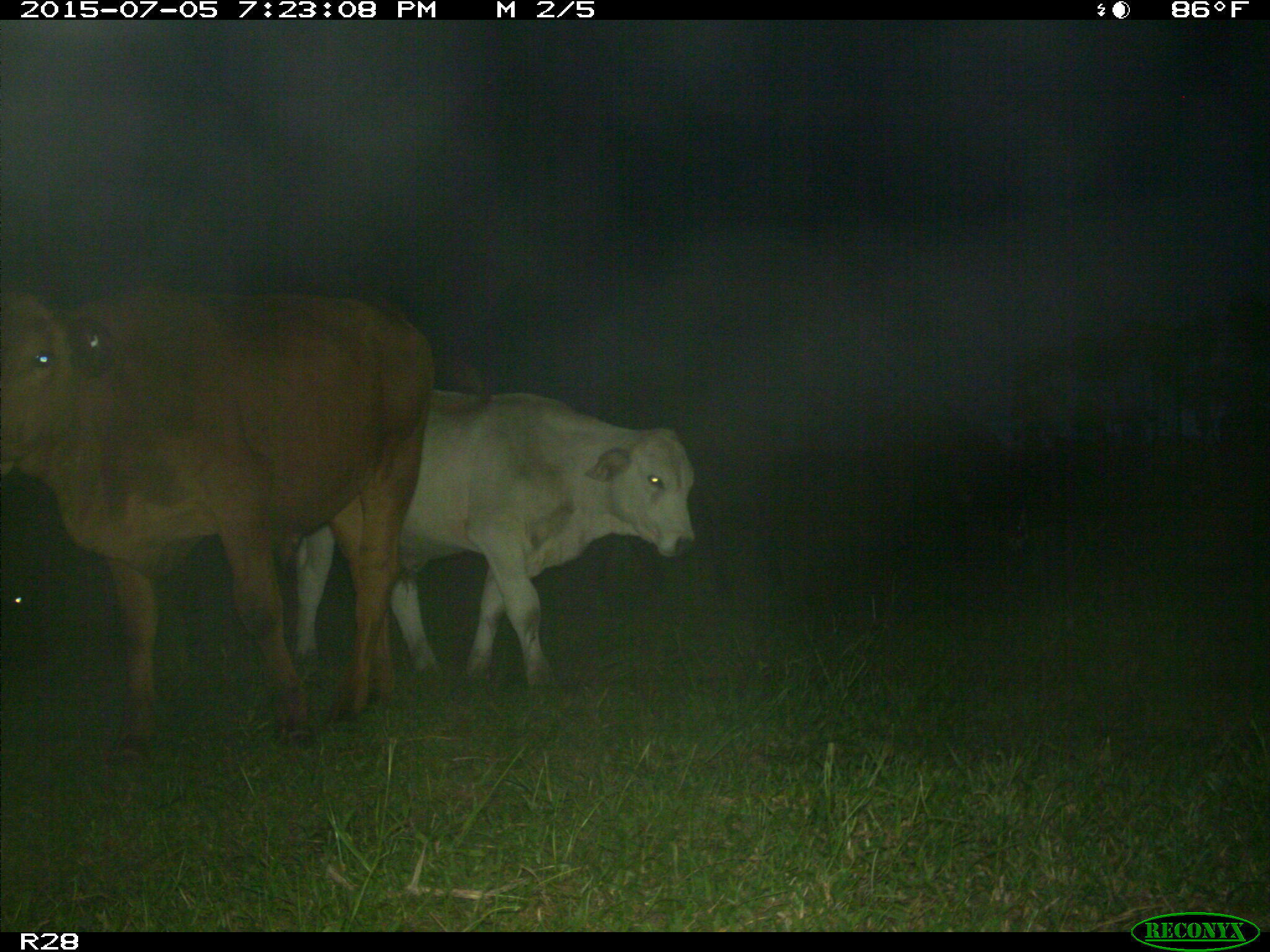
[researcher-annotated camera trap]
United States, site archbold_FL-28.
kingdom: Animalia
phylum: Chordata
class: Mammalia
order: Artiodactyla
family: Bovidae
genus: Bos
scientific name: Bos taurus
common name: domestic cow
Bos taurus (domestic cow).